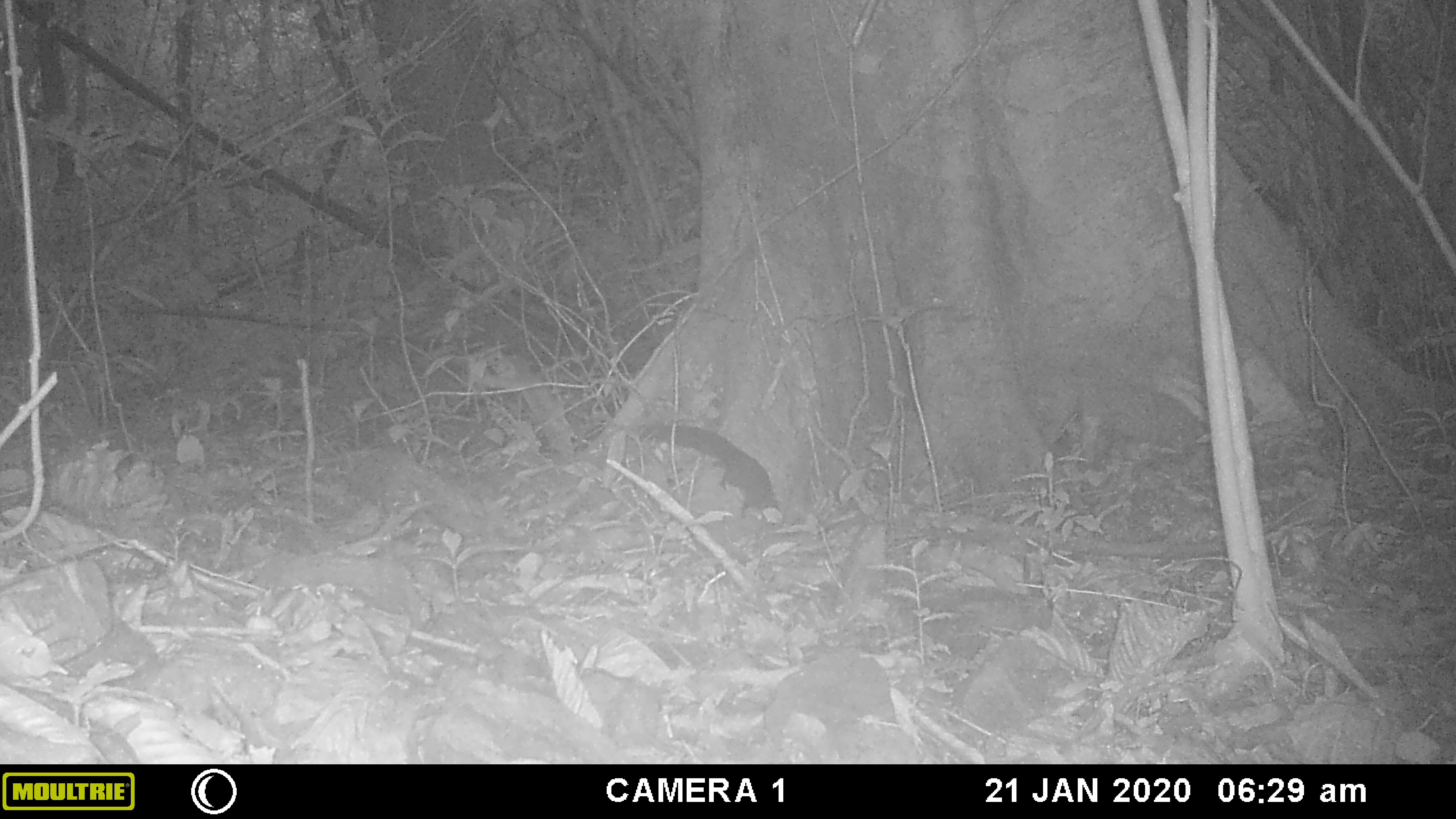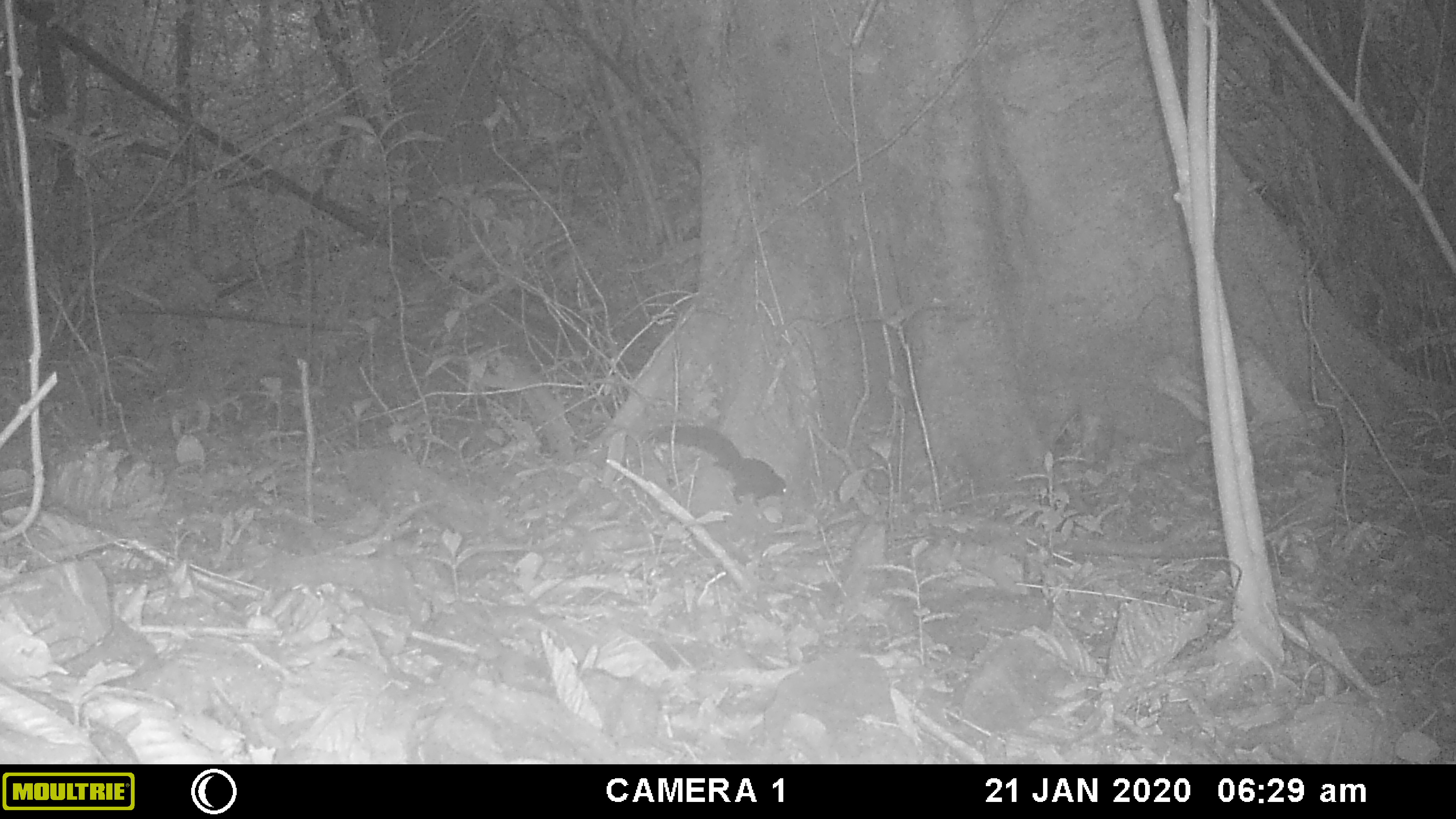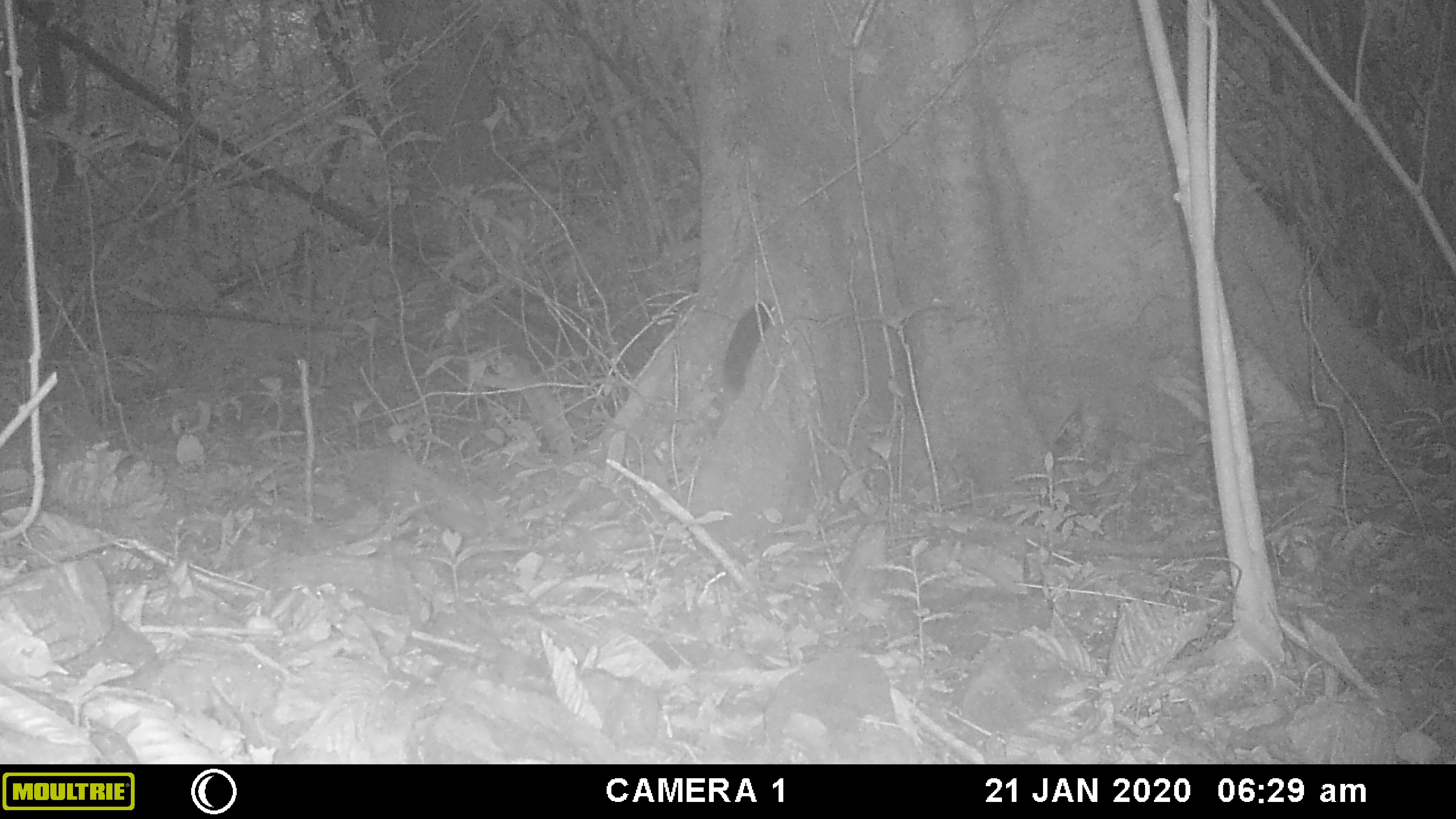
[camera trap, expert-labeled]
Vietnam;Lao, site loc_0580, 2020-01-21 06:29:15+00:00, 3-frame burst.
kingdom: Animalia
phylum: Chordata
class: Mammalia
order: Rodentia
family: Sciuridae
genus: Sciurus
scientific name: Sciurus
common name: squirrel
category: unidentified squirrel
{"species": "unidentified squirrel (squirrel) (Sciurus)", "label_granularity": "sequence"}